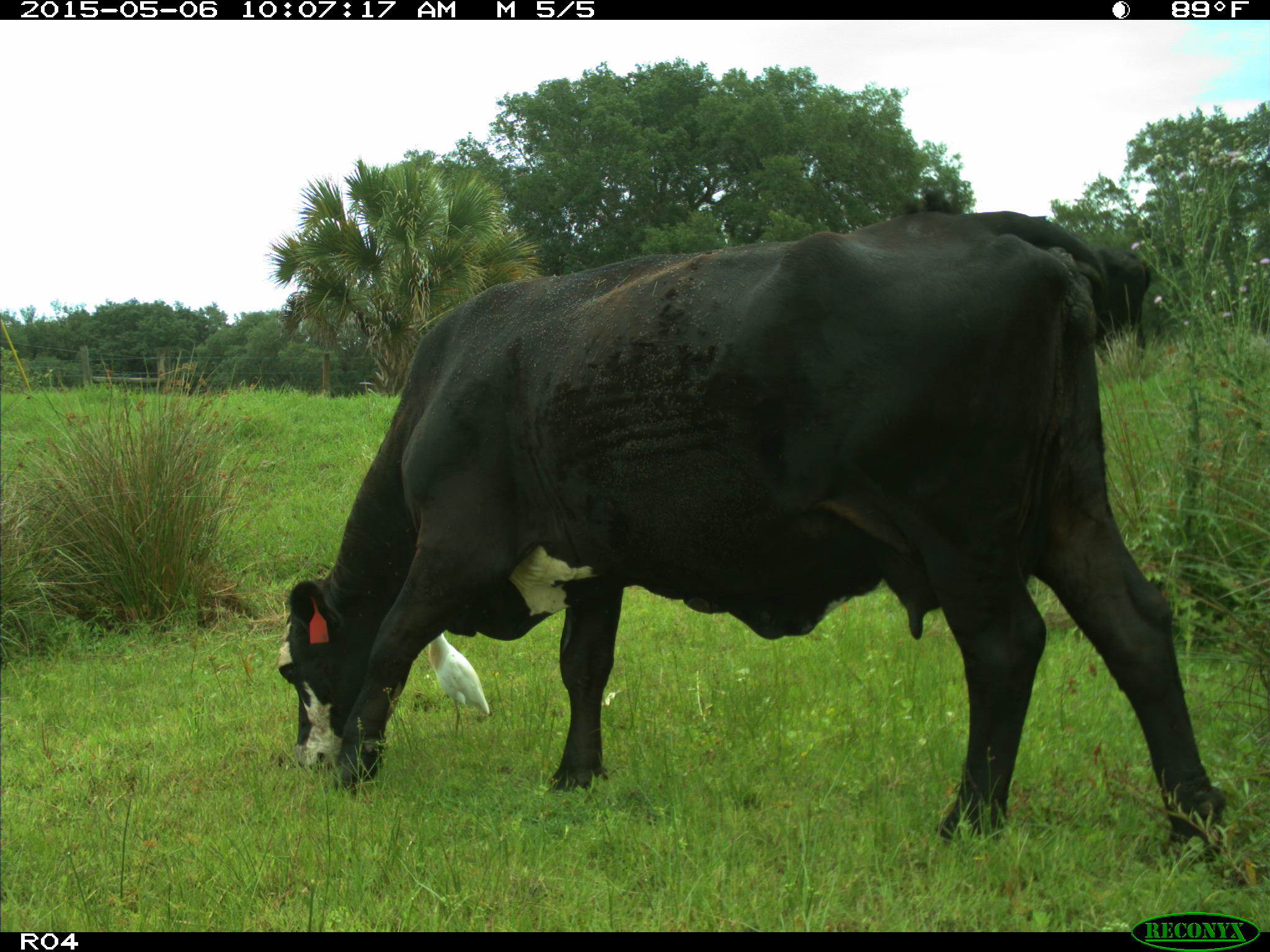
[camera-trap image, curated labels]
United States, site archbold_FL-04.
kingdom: Animalia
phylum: Chordata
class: Mammalia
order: Artiodactyla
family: Bovidae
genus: Bos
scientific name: Bos taurus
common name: domestic cow